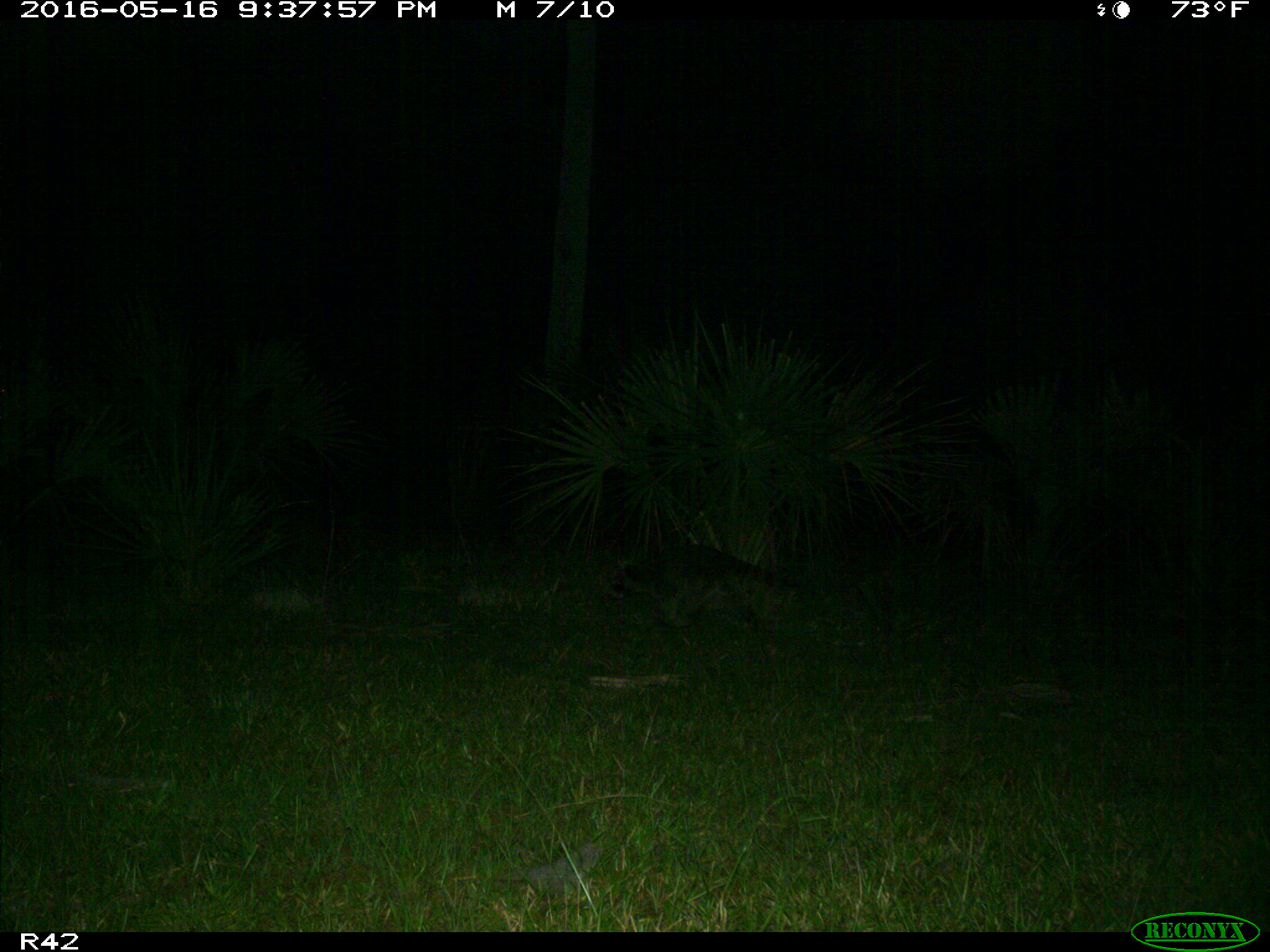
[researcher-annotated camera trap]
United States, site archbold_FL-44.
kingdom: Animalia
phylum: Chordata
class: Mammalia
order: Carnivora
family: Procyonidae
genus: Procyon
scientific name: Procyon lotor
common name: common raccoon